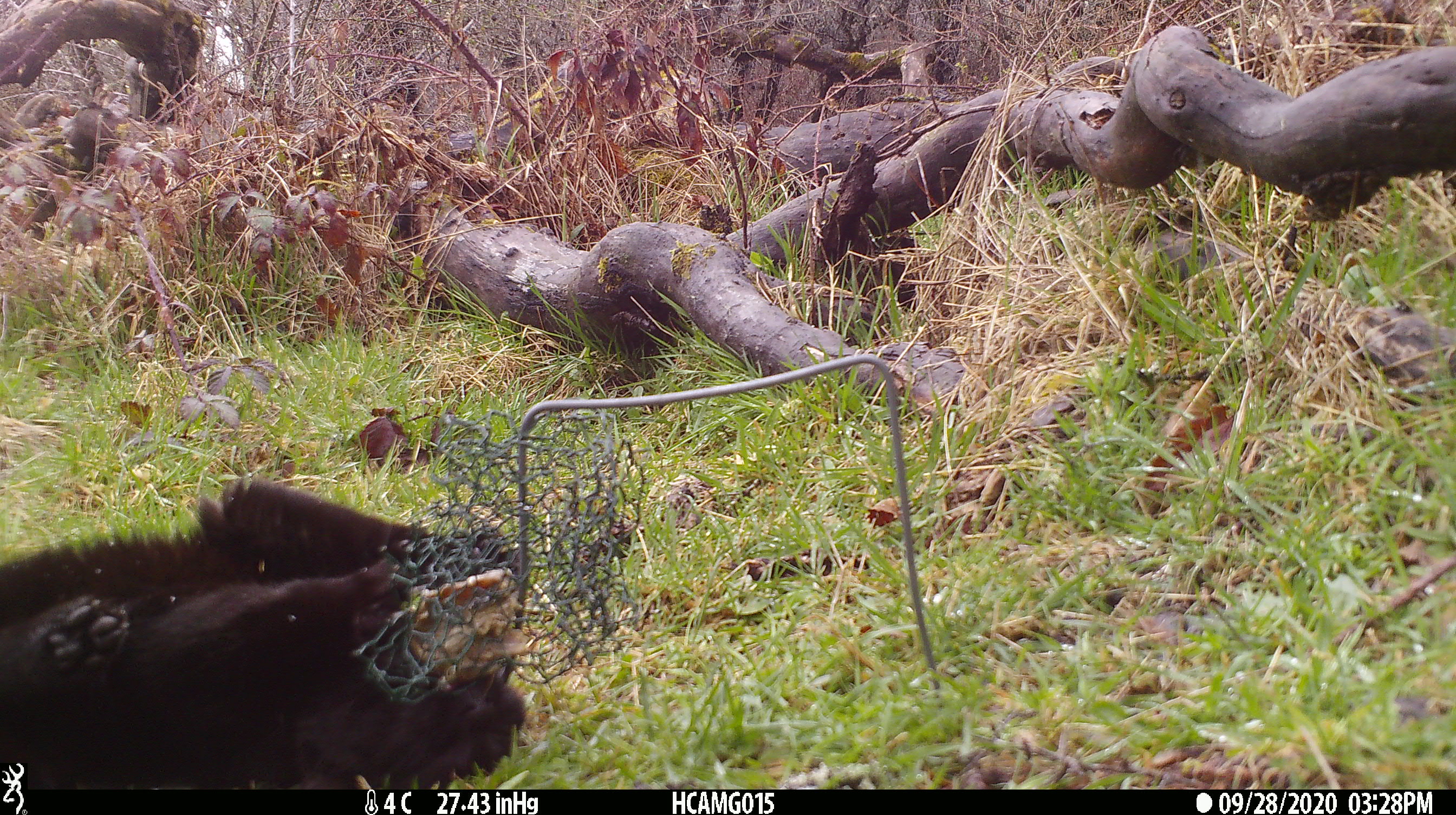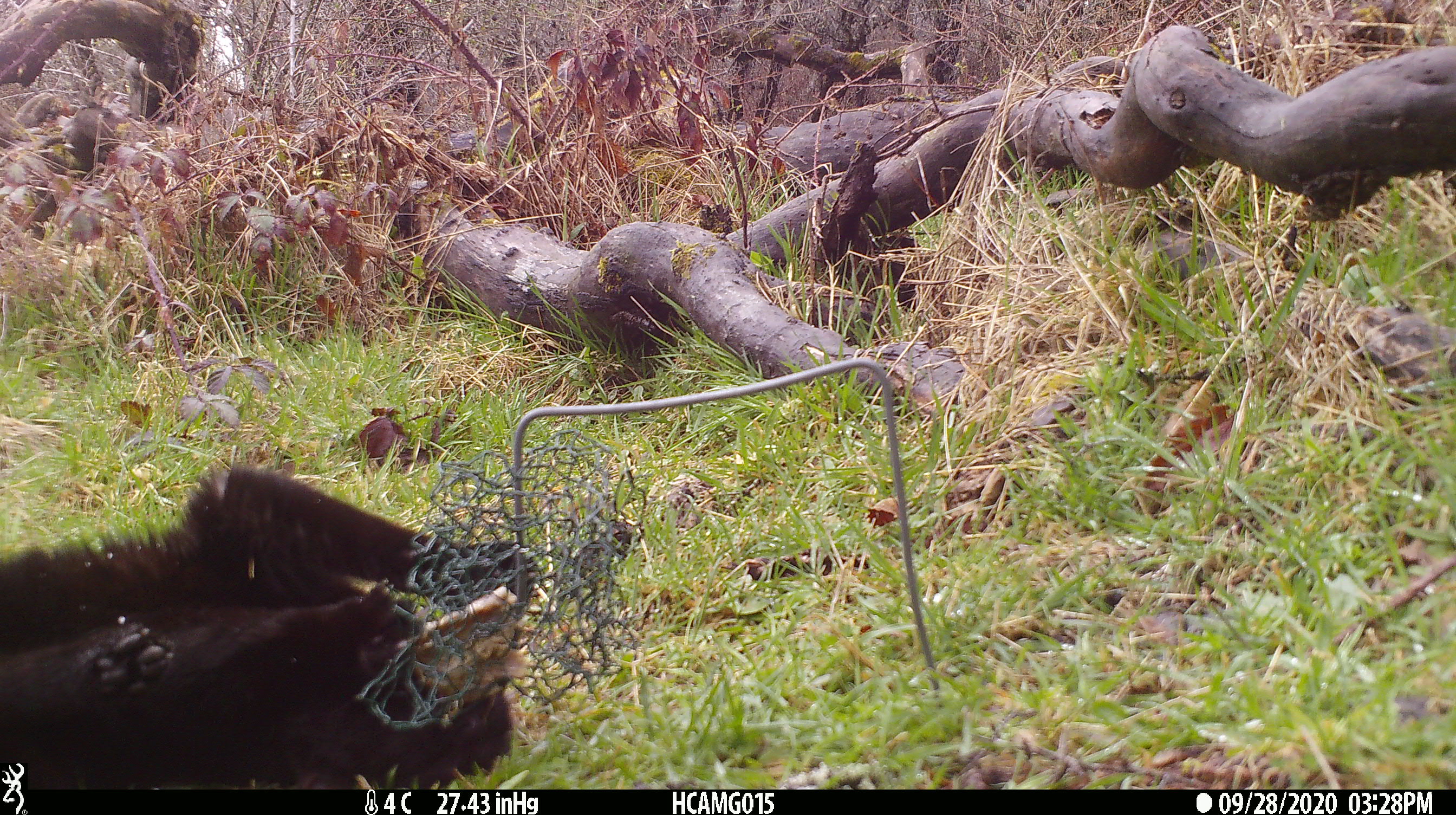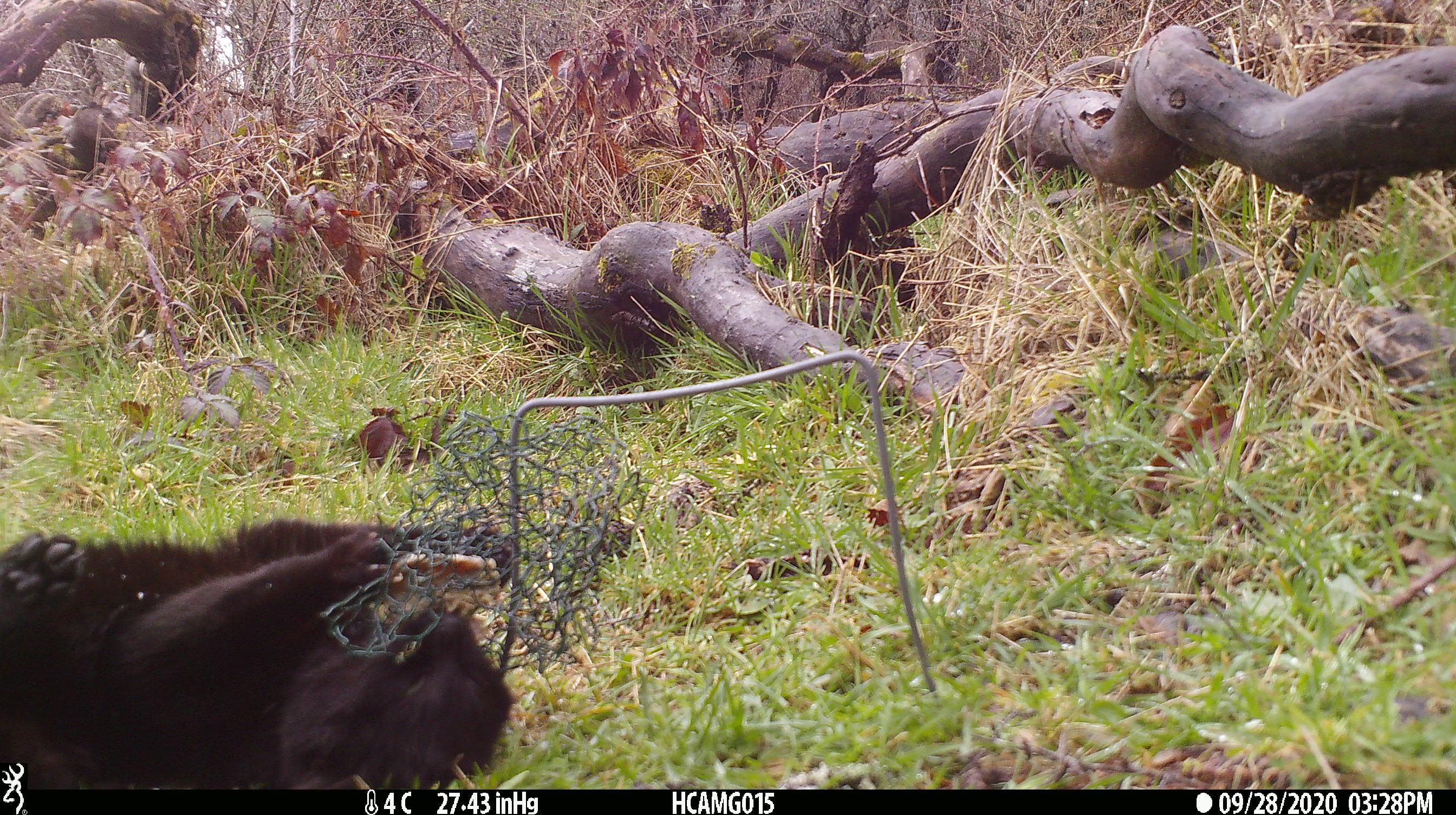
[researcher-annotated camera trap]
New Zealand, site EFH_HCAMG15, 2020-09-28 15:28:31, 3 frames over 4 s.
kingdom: Animalia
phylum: Chordata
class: Mammalia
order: Carnivora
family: Felidae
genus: Felis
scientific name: Felis catus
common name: domestic cat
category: cat